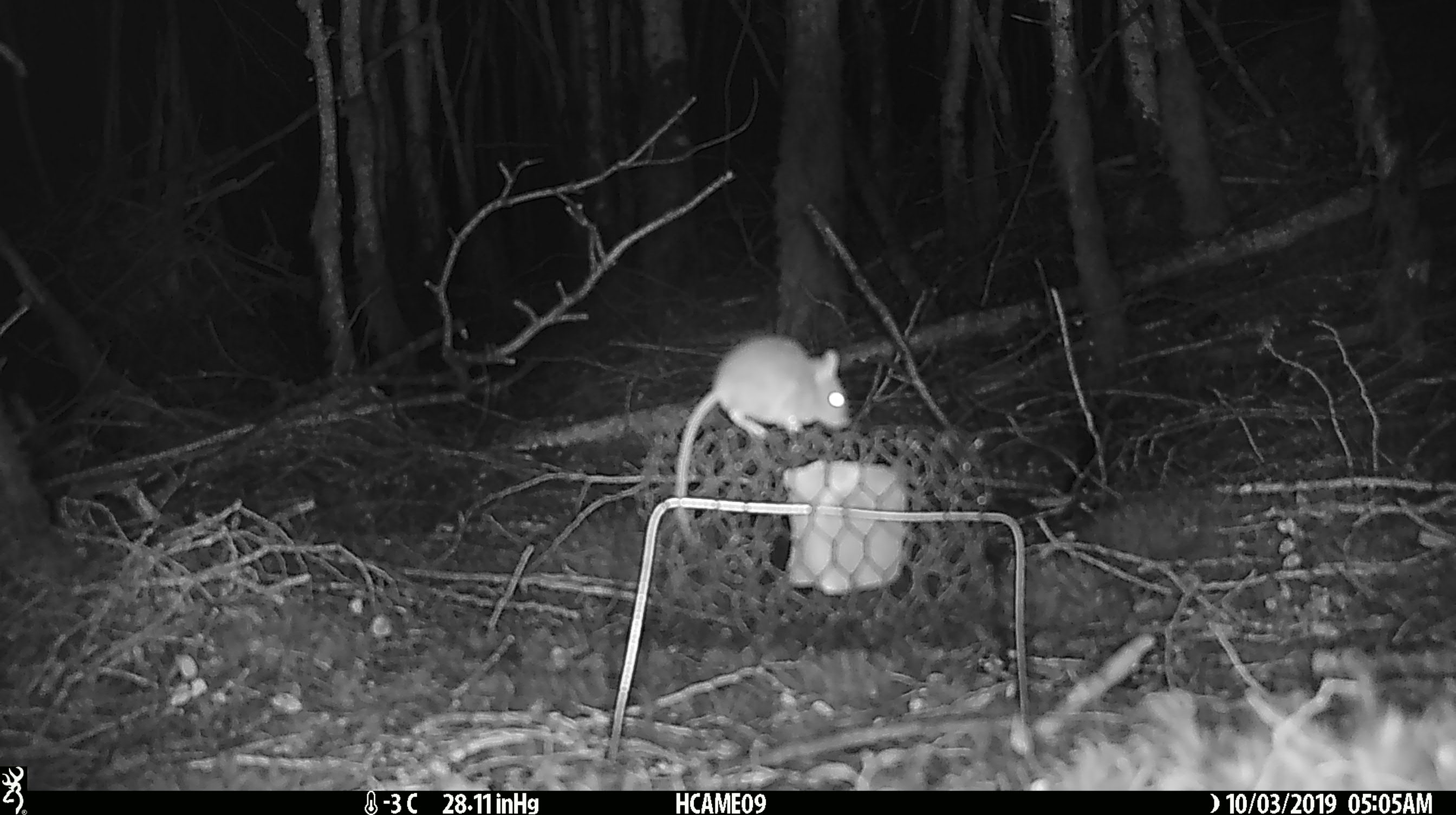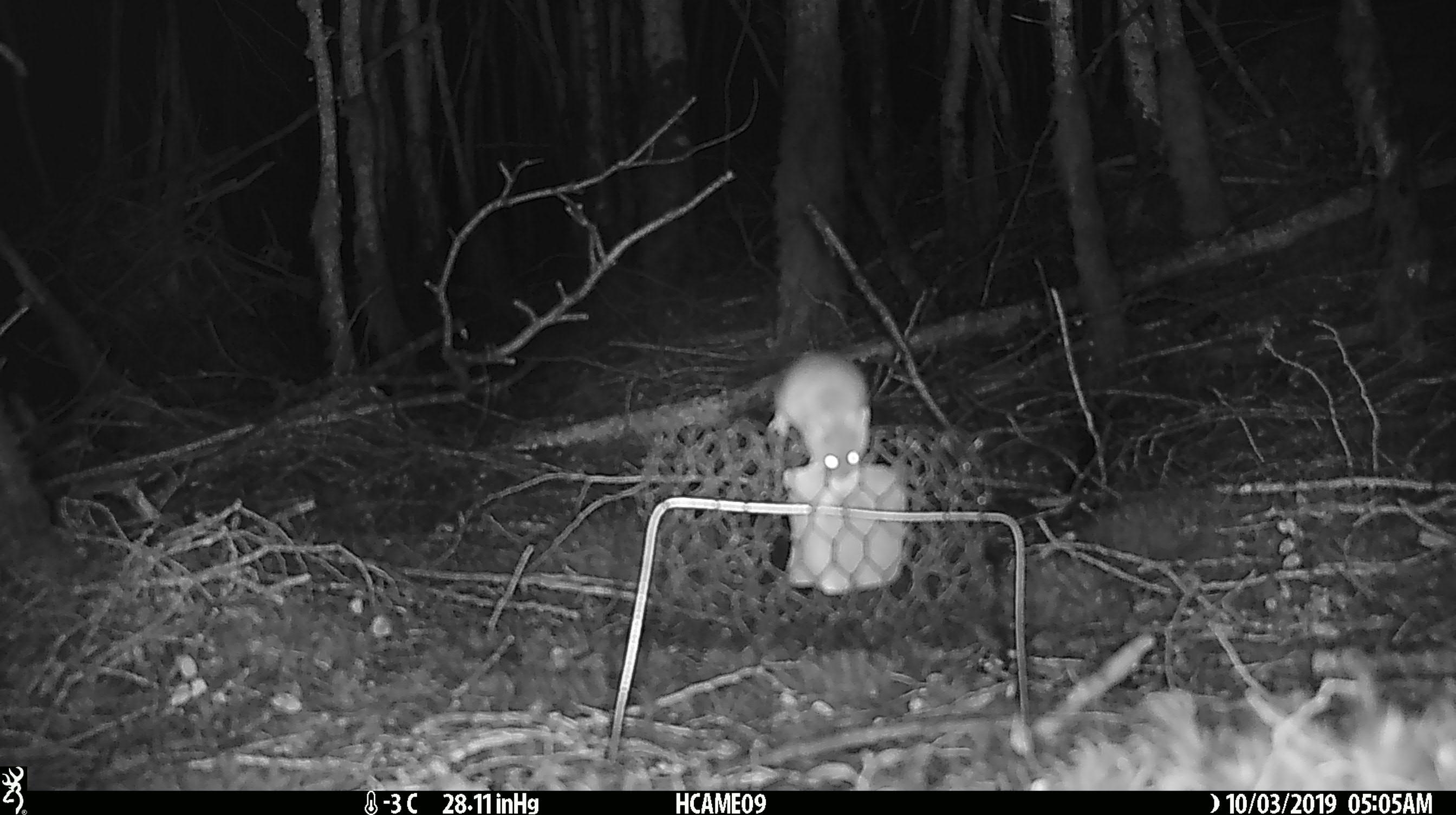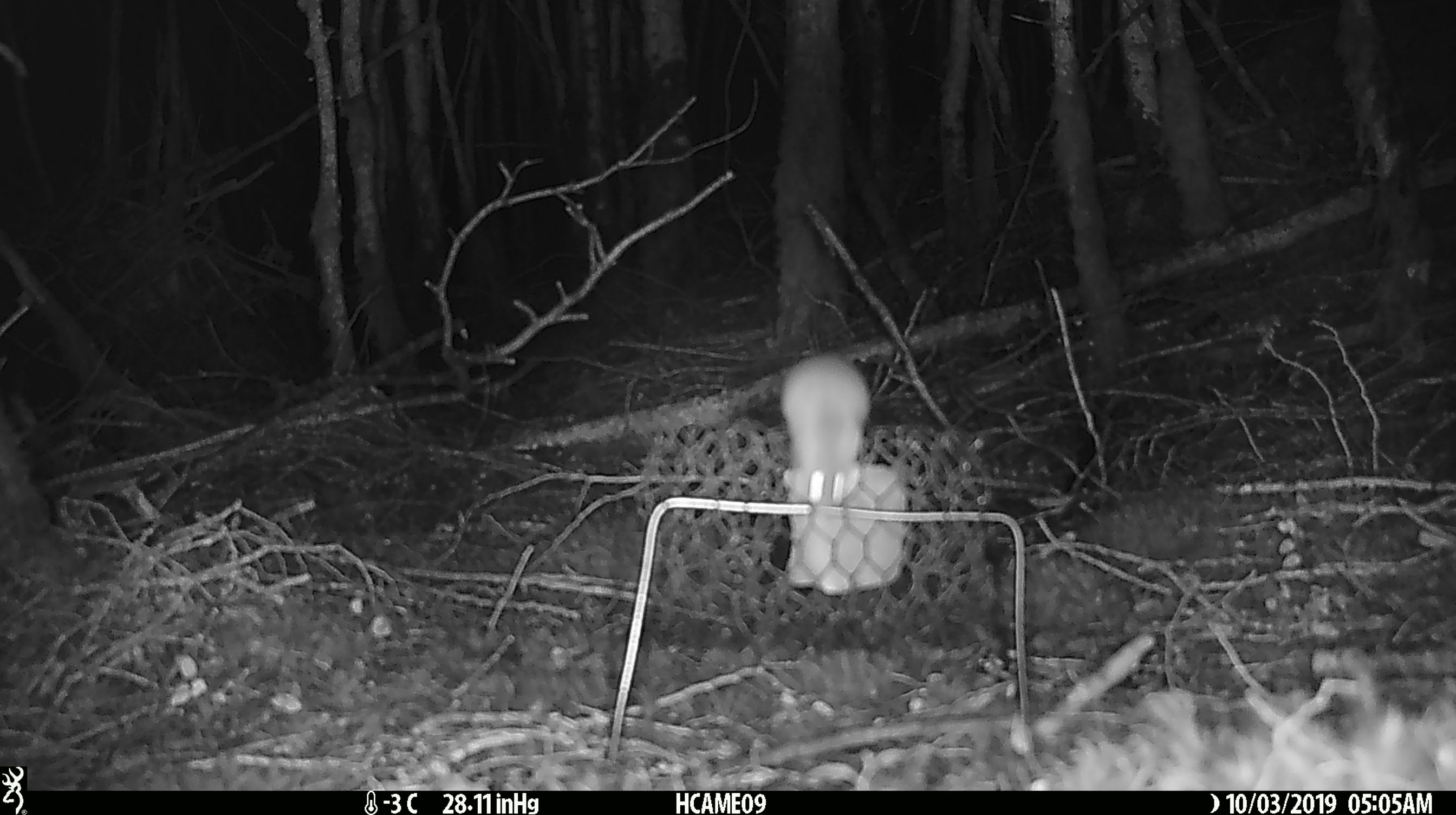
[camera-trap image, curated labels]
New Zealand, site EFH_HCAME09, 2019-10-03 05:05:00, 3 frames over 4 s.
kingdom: Animalia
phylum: Chordata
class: Mammalia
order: Rodentia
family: Muridae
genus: Mus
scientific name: Mus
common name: mouse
Mouse (Mus).